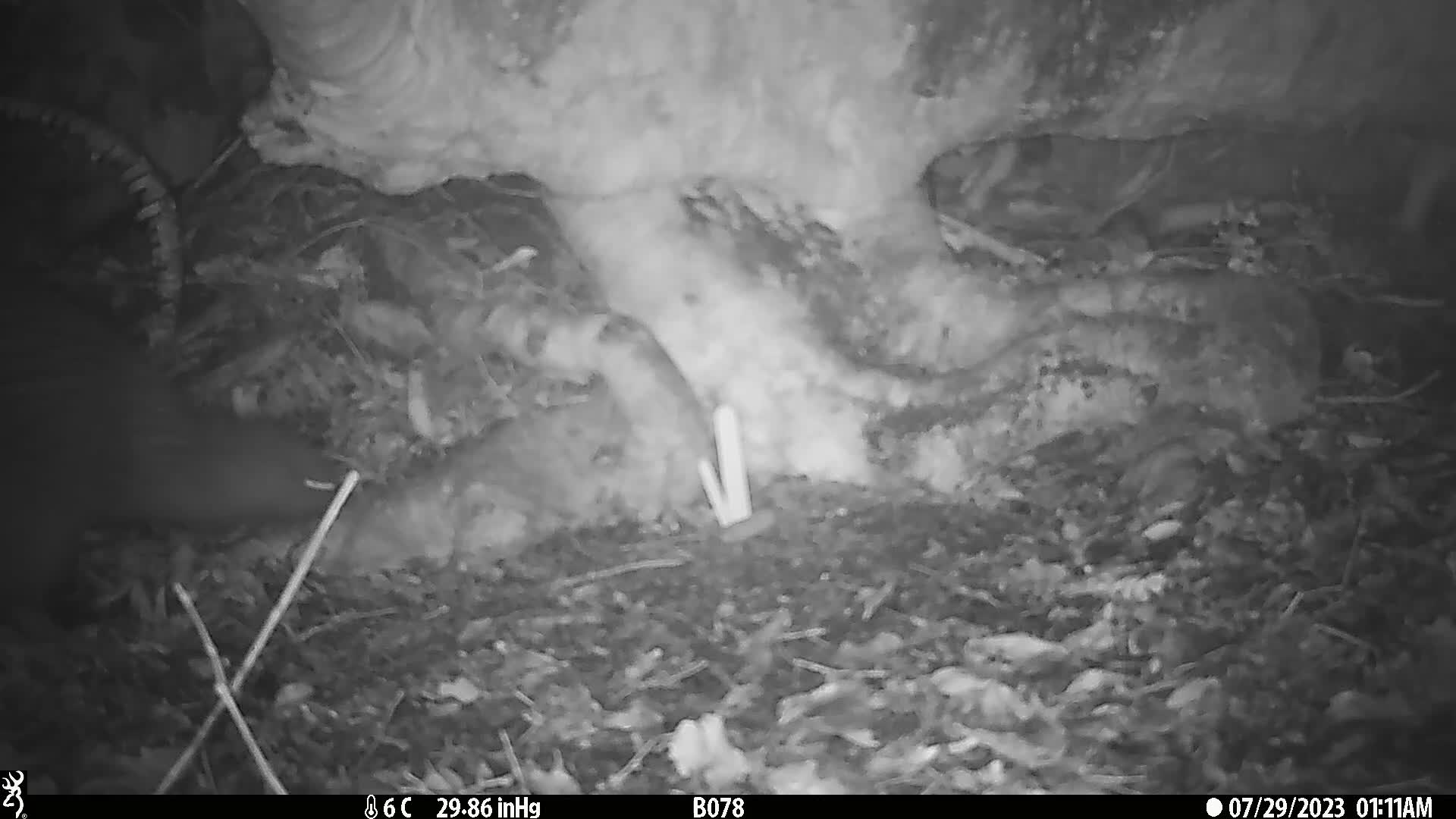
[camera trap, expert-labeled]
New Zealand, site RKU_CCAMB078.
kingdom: Animalia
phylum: Chordata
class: Aves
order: Apterygiformes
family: Apterygidae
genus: Apteryx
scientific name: Apteryx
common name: kiwi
Kiwi (Apteryx).